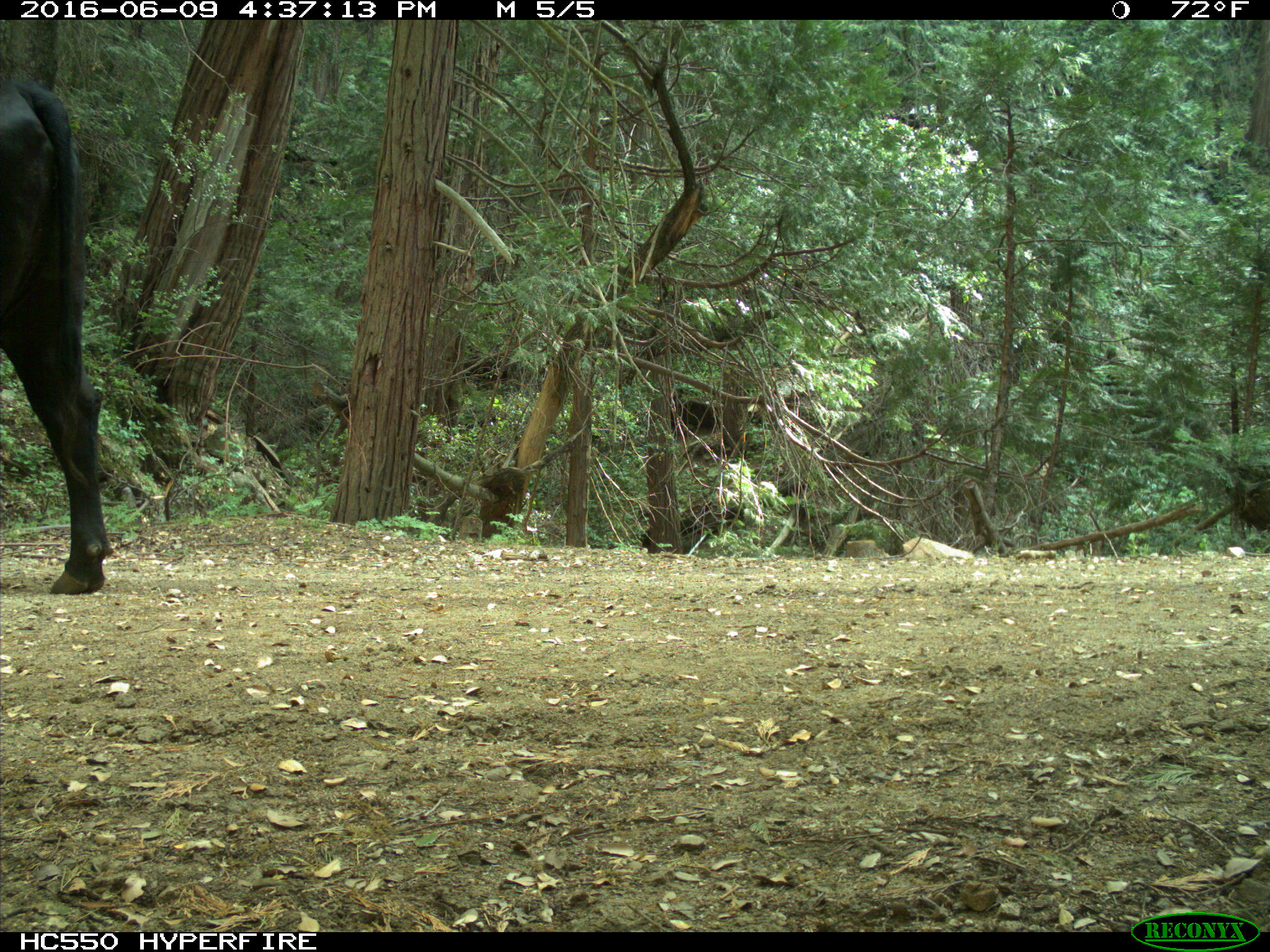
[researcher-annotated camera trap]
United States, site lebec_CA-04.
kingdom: Animalia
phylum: Chordata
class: Mammalia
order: Artiodactyla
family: Bovidae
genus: Bos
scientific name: Bos taurus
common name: domestic cow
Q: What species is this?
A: Bos taurus (domestic cow).